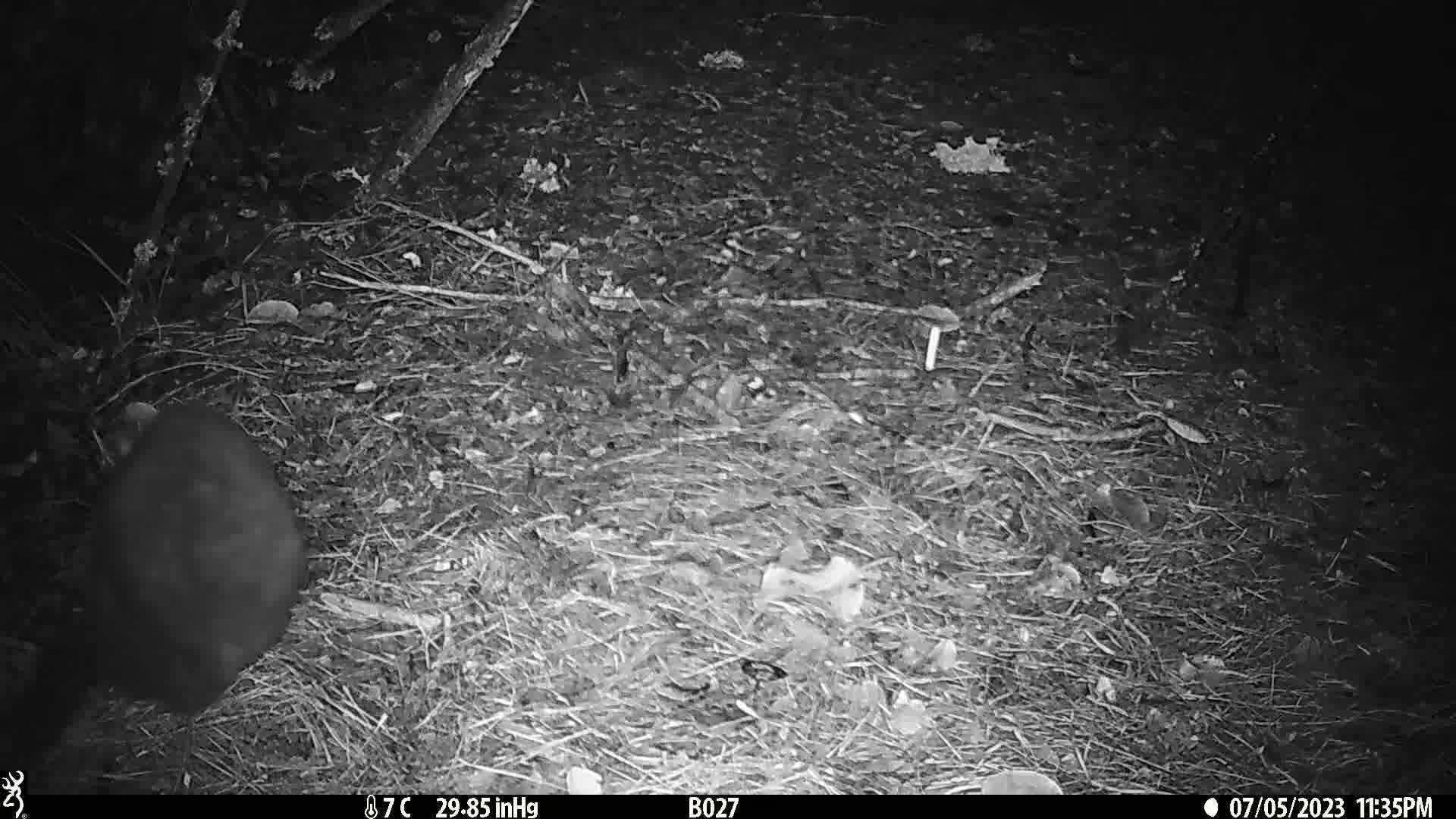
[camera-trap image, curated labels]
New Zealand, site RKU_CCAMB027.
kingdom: Animalia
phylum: Chordata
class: Mammalia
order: Diprotodontia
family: Phalangeridae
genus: Trichosurus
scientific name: Trichosurus vulpecula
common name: common brushtail possum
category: possum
Possum (common brushtail possum) (Trichosurus vulpecula).